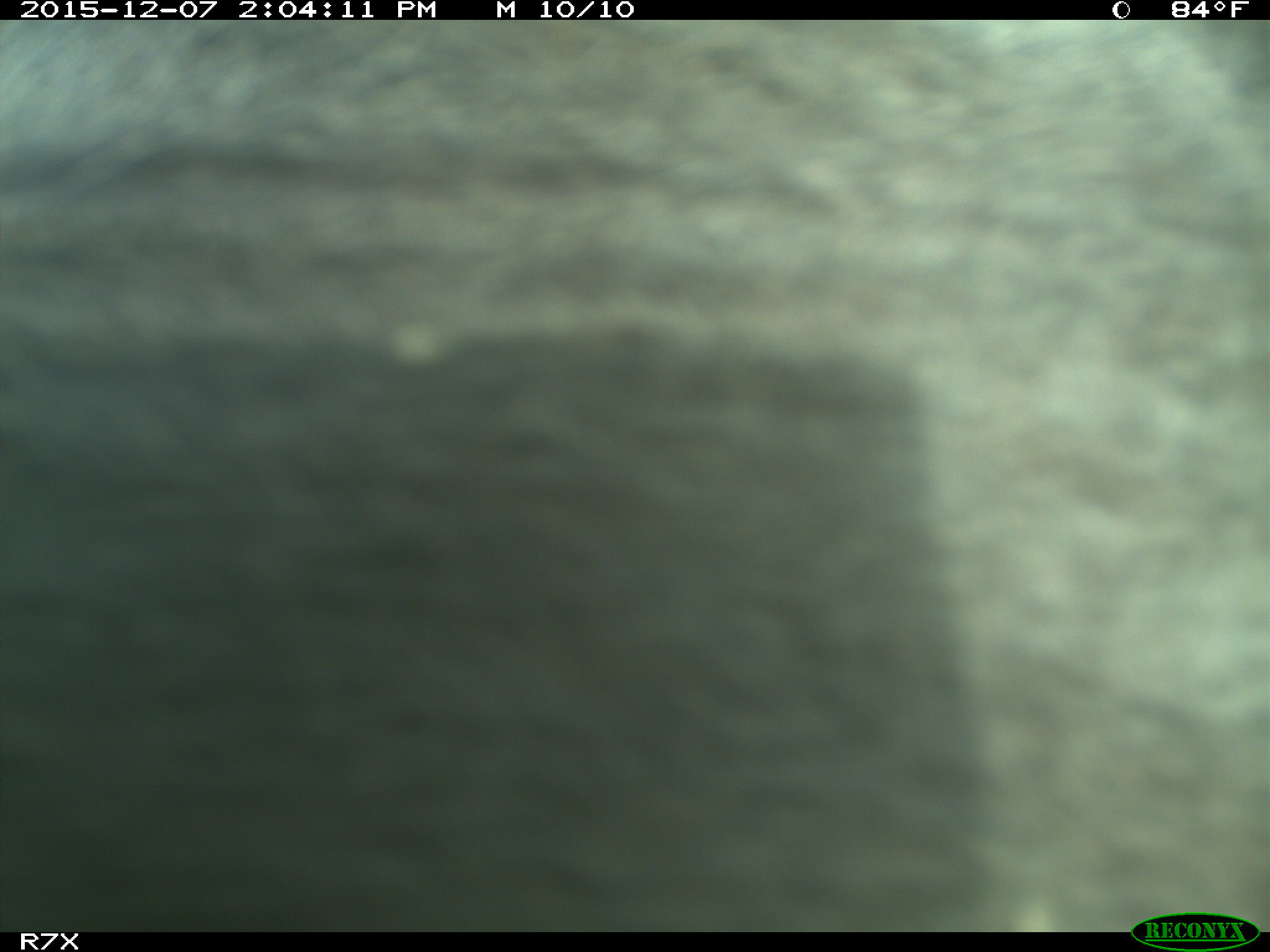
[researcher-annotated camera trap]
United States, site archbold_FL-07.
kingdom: Animalia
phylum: Chordata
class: Mammalia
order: Artiodactyla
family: Bovidae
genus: Bos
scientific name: Bos taurus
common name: domestic cow